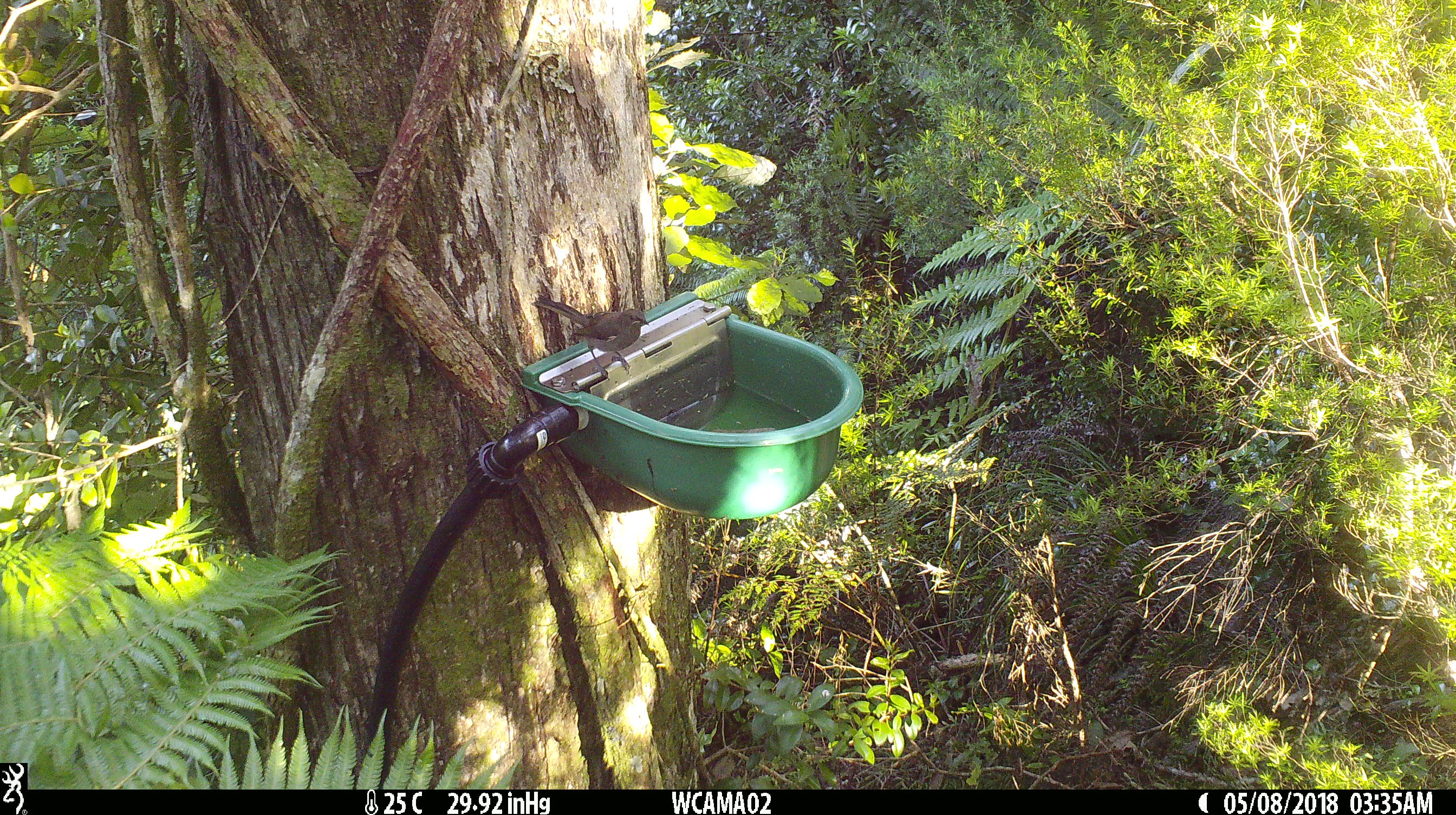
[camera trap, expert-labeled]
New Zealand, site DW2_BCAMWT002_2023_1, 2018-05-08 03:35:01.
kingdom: Animalia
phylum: Chordata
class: Aves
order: Passeriformes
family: Meliphagidae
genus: Anthornis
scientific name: Anthornis melanura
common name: new zealand bellbird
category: bellbird